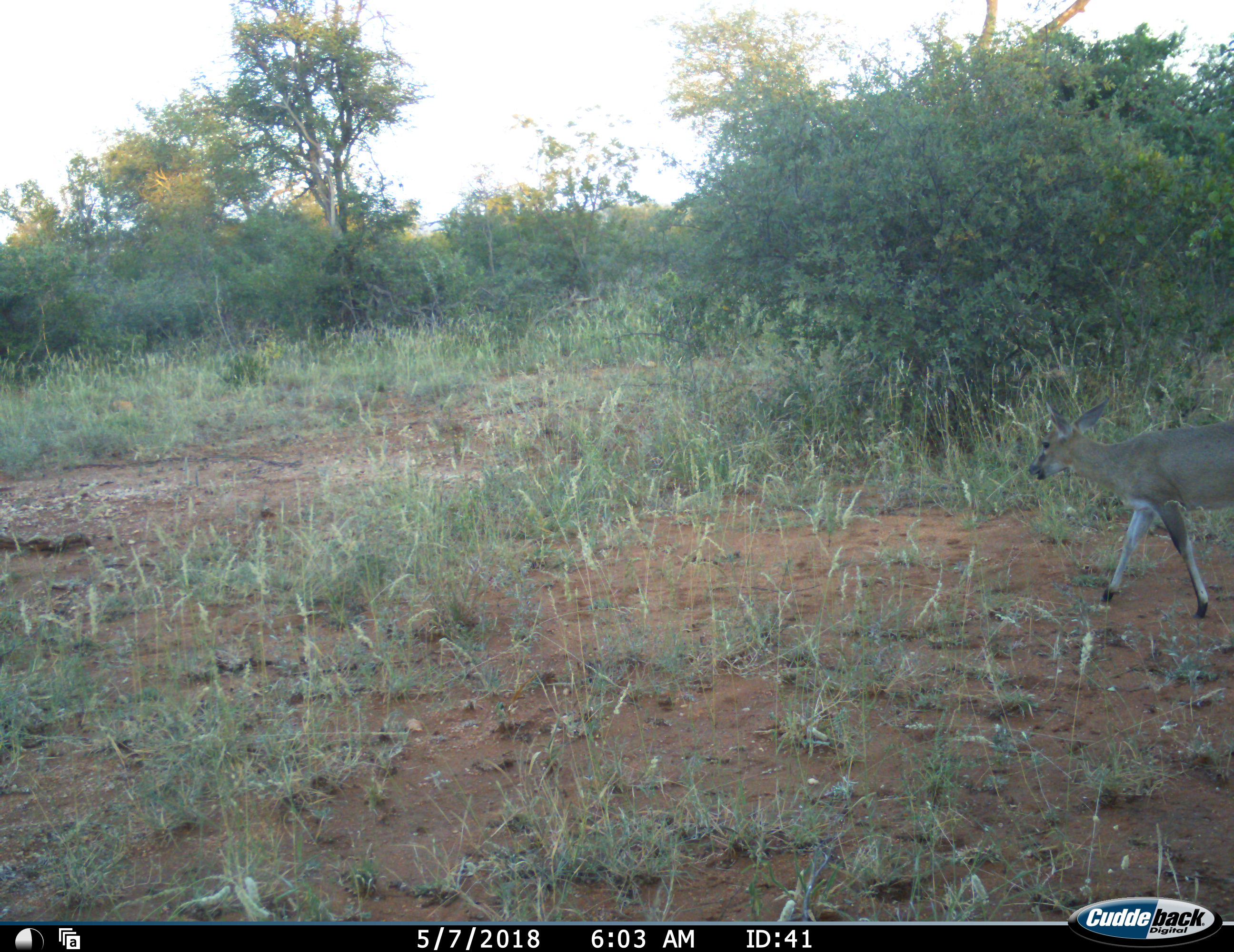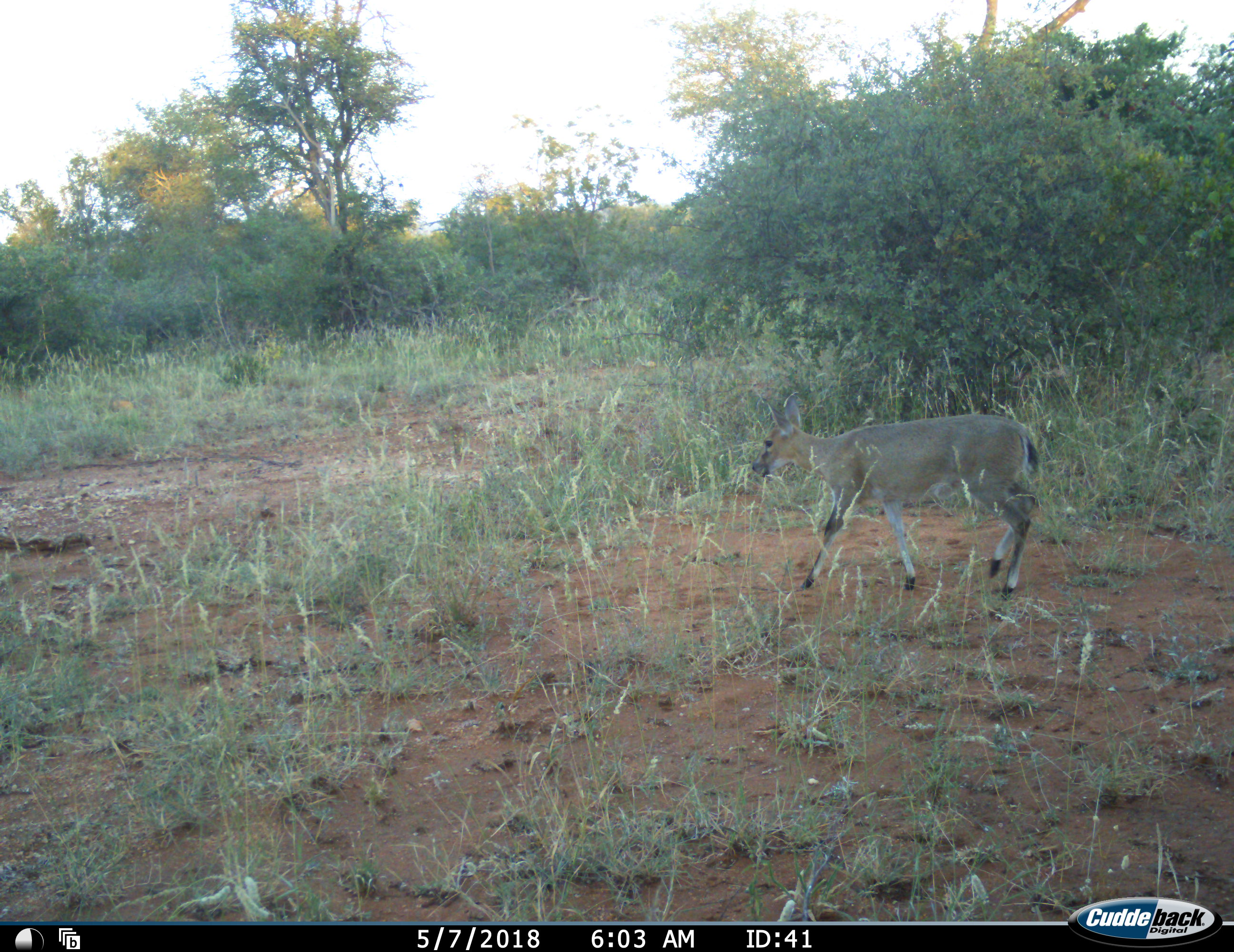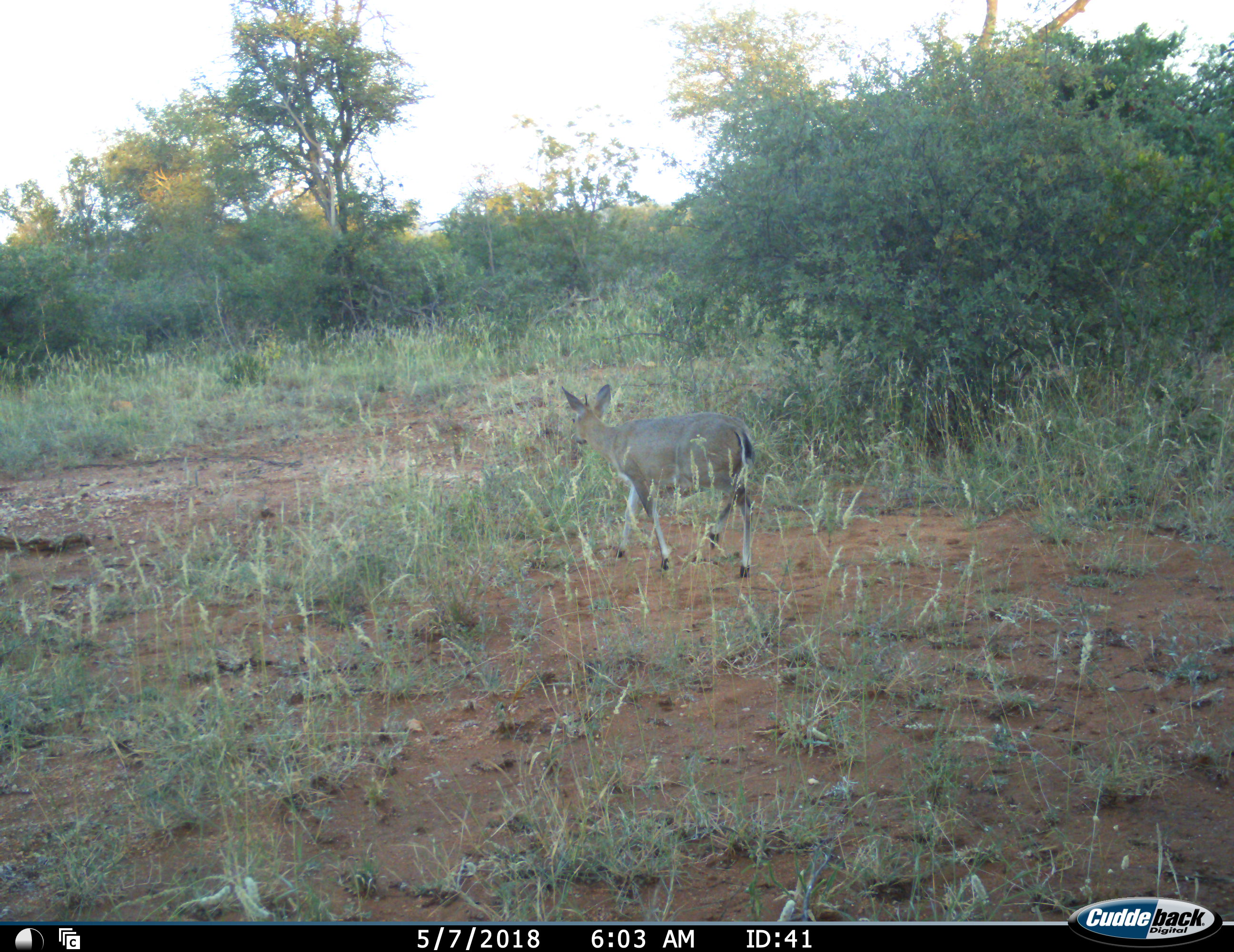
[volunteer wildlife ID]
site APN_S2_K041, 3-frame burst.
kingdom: Animalia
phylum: Chordata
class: Mammalia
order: Artiodactyla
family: Bovidae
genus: Sylvicapra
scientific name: Sylvicapra grimmia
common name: common duiker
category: duikercommongrey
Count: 1.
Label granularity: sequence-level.